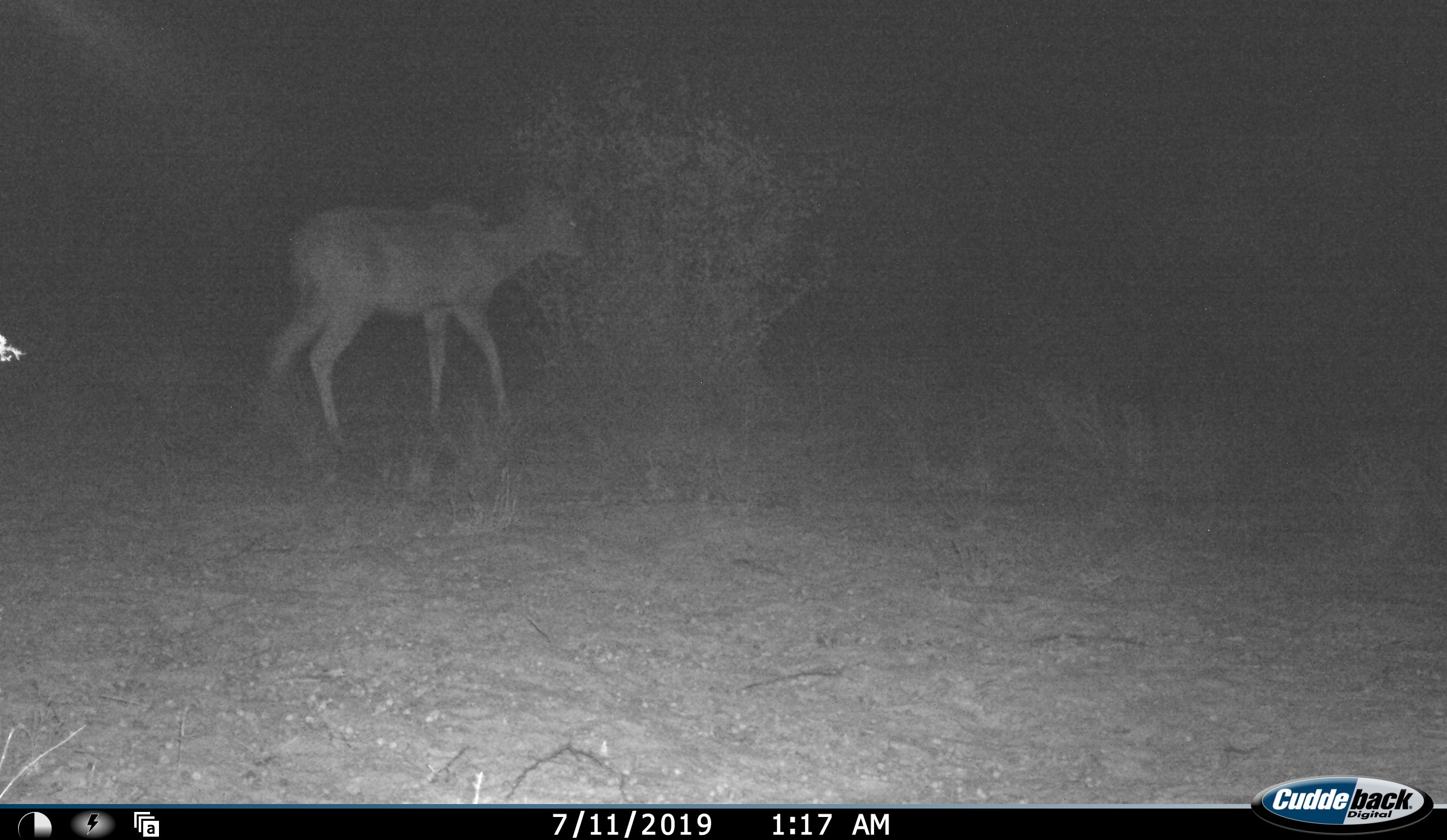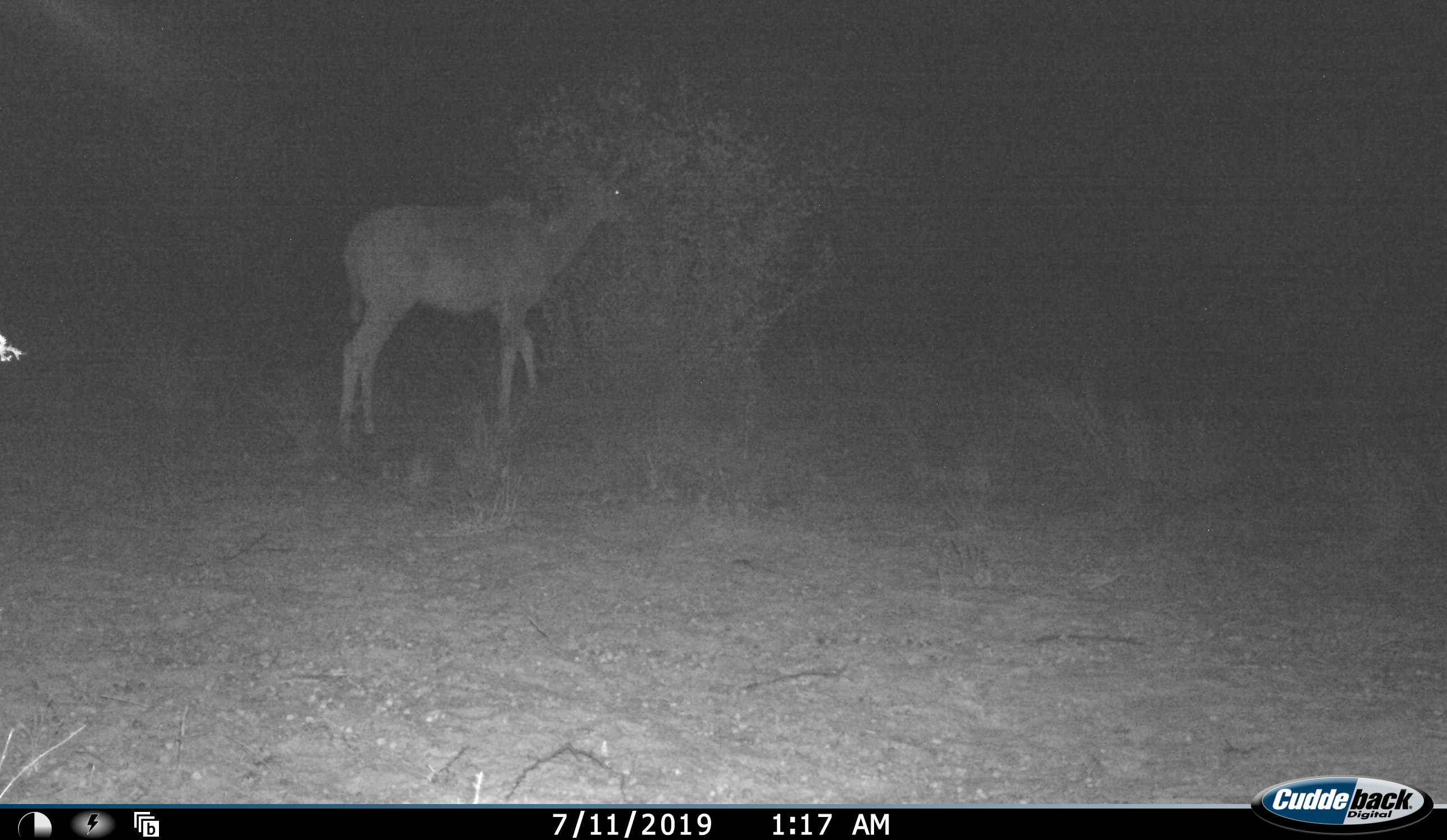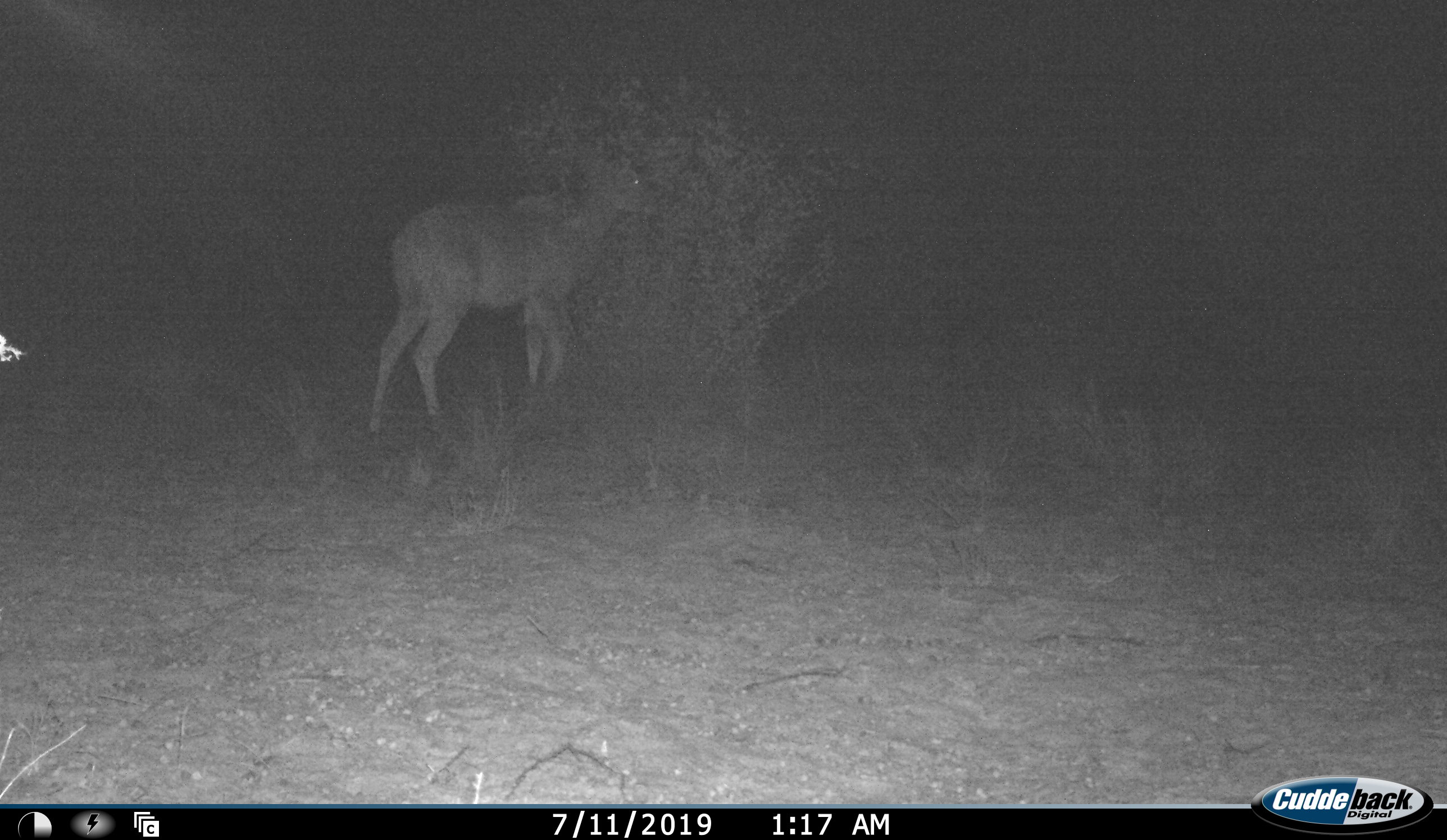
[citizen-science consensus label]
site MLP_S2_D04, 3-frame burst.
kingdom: Animalia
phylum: Chordata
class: Mammalia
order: Artiodactyla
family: Bovidae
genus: Tragelaphus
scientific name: Tragelaphus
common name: kudu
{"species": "kudu (Tragelaphus)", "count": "1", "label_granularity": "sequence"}